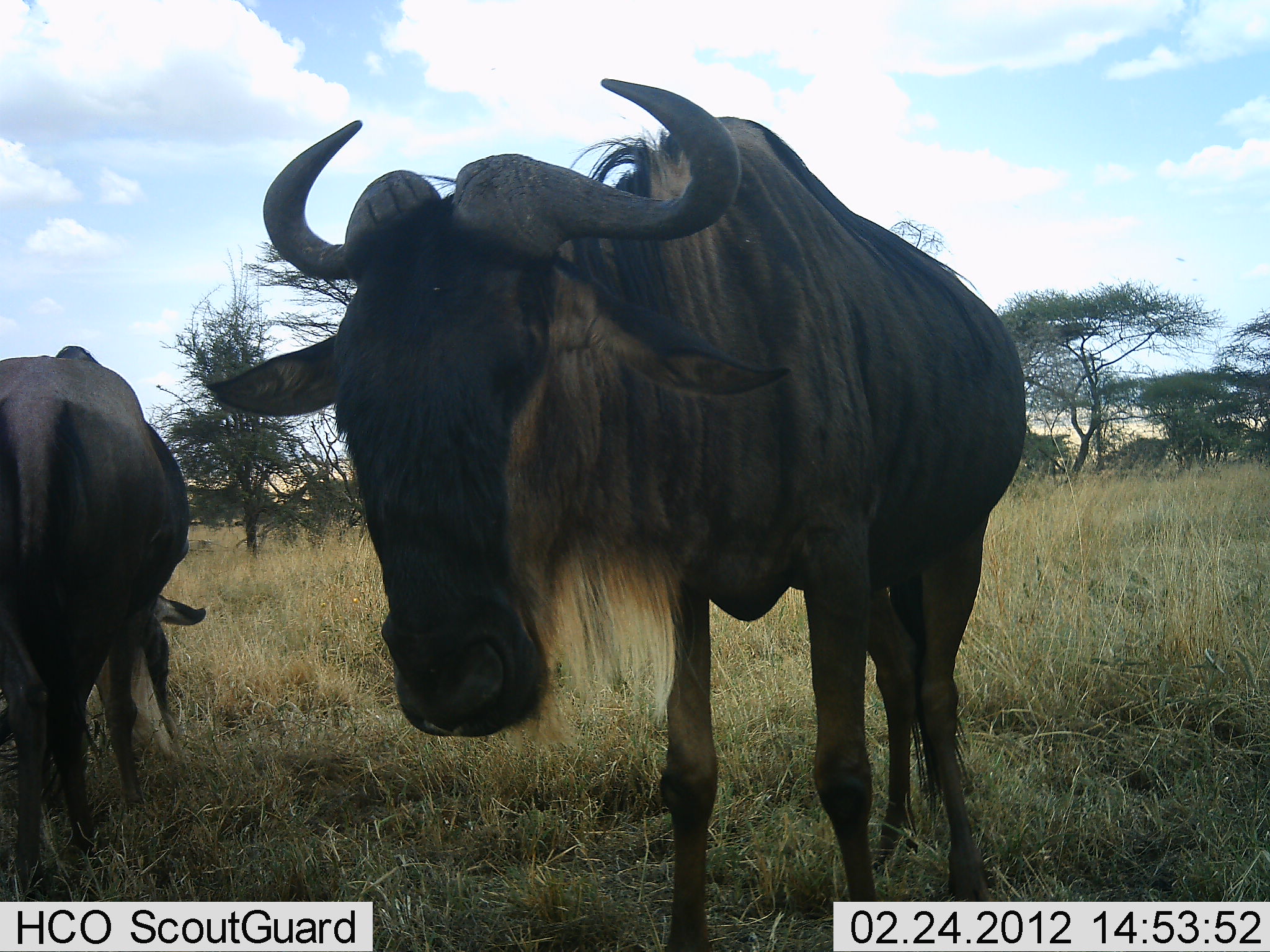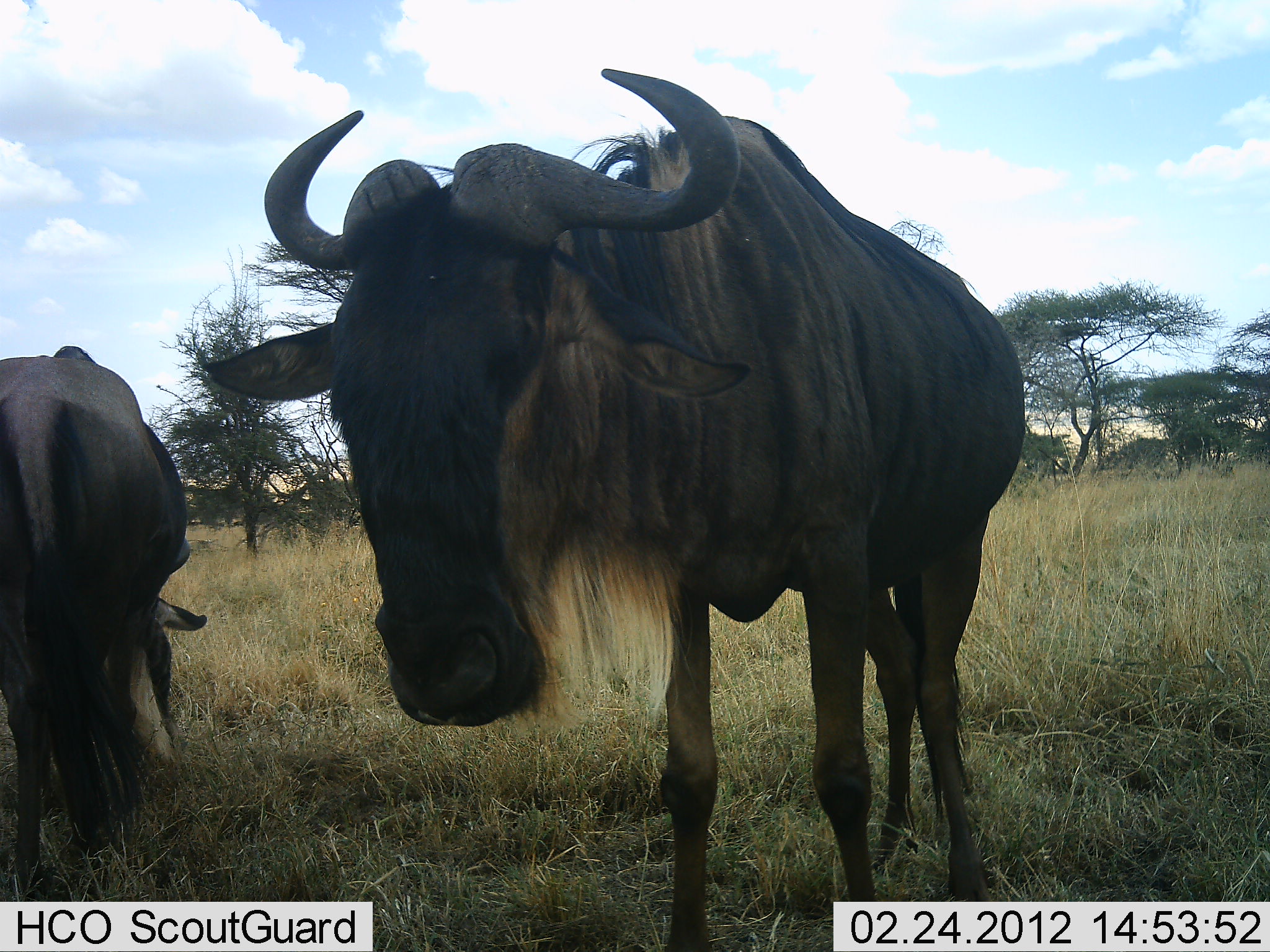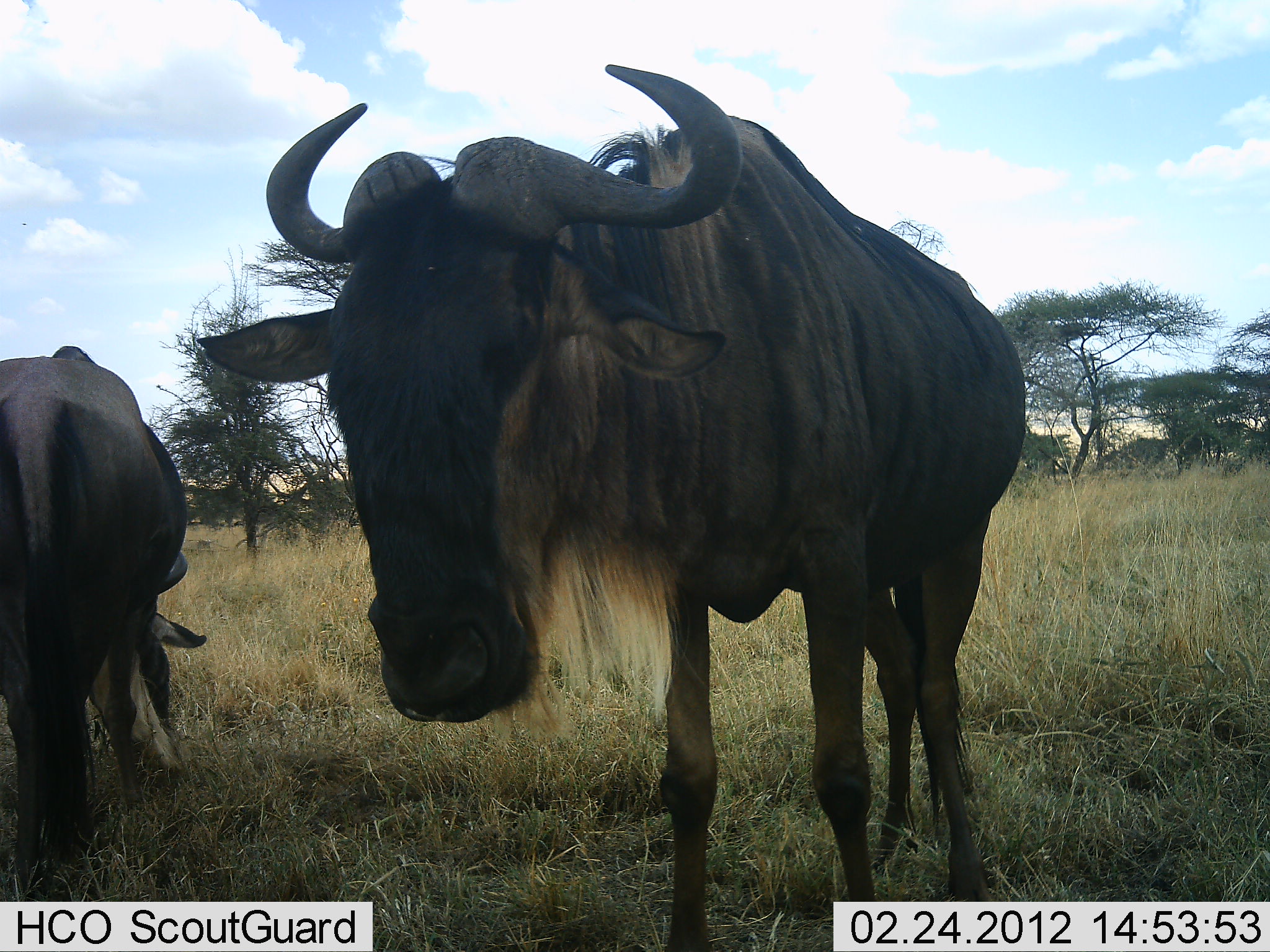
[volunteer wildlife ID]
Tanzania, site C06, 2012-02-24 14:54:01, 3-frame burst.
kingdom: Animalia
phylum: Chordata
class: Mammalia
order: Artiodactyla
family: Bovidae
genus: Connochaetes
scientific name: Connochaetes taurinus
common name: blue wildebeest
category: wildebeest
Wildebeest (blue wildebeest) (Connochaetes taurinus), count 2. Behavior (volunteer vote fractions): standing 93%, resting 14%, moving 21%, interacting 0%. Young present (vote fraction): 0%. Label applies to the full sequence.